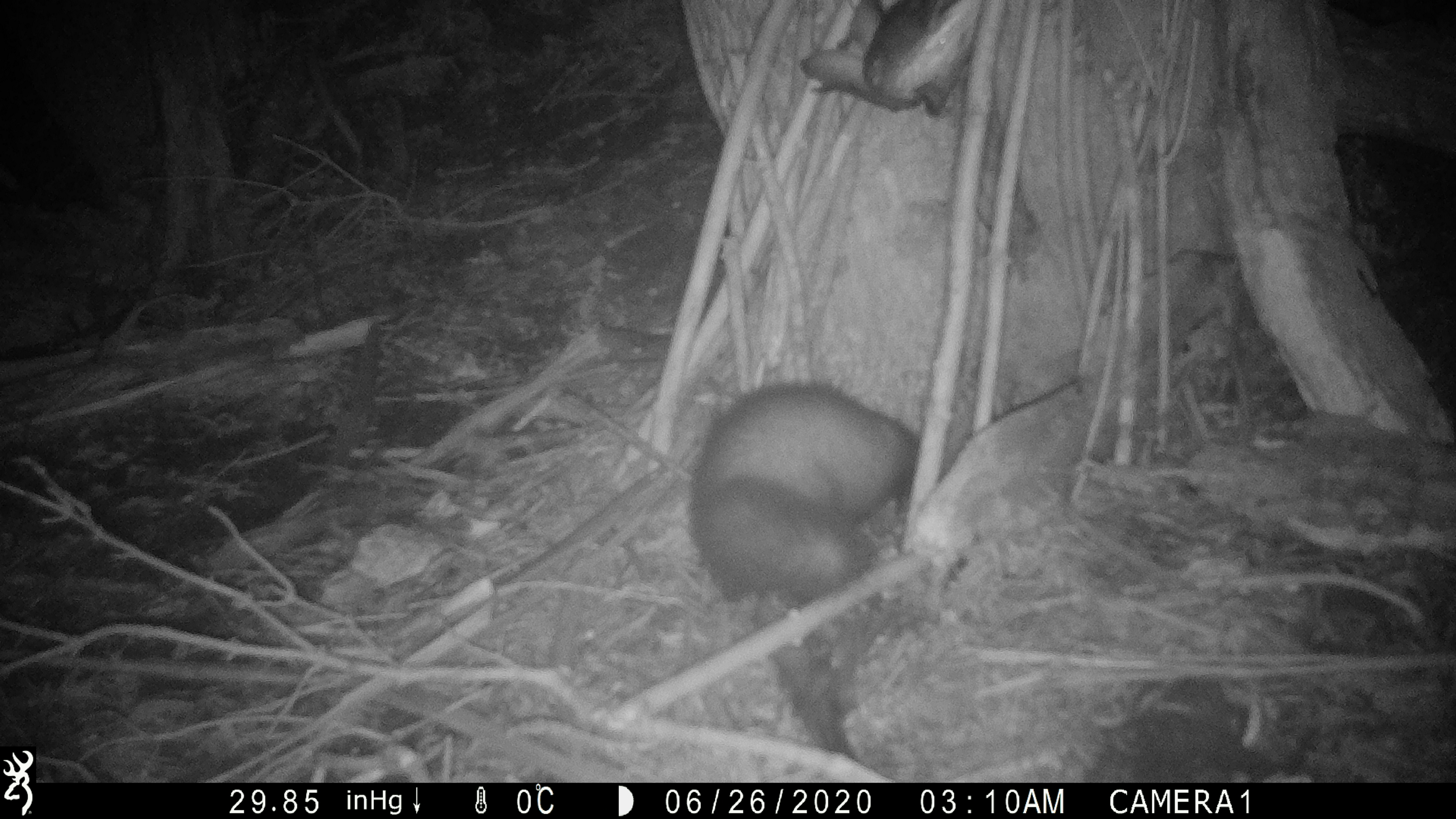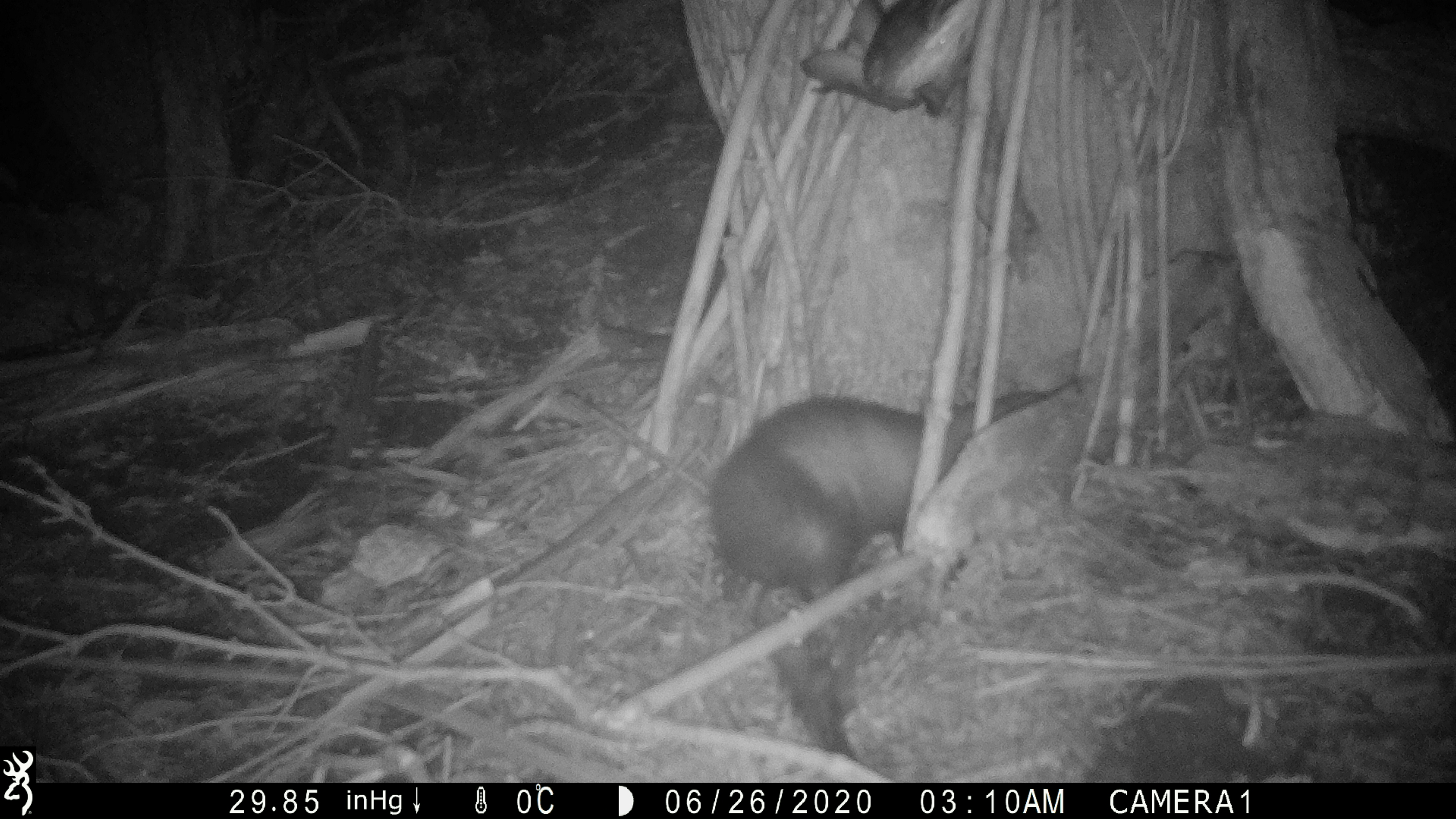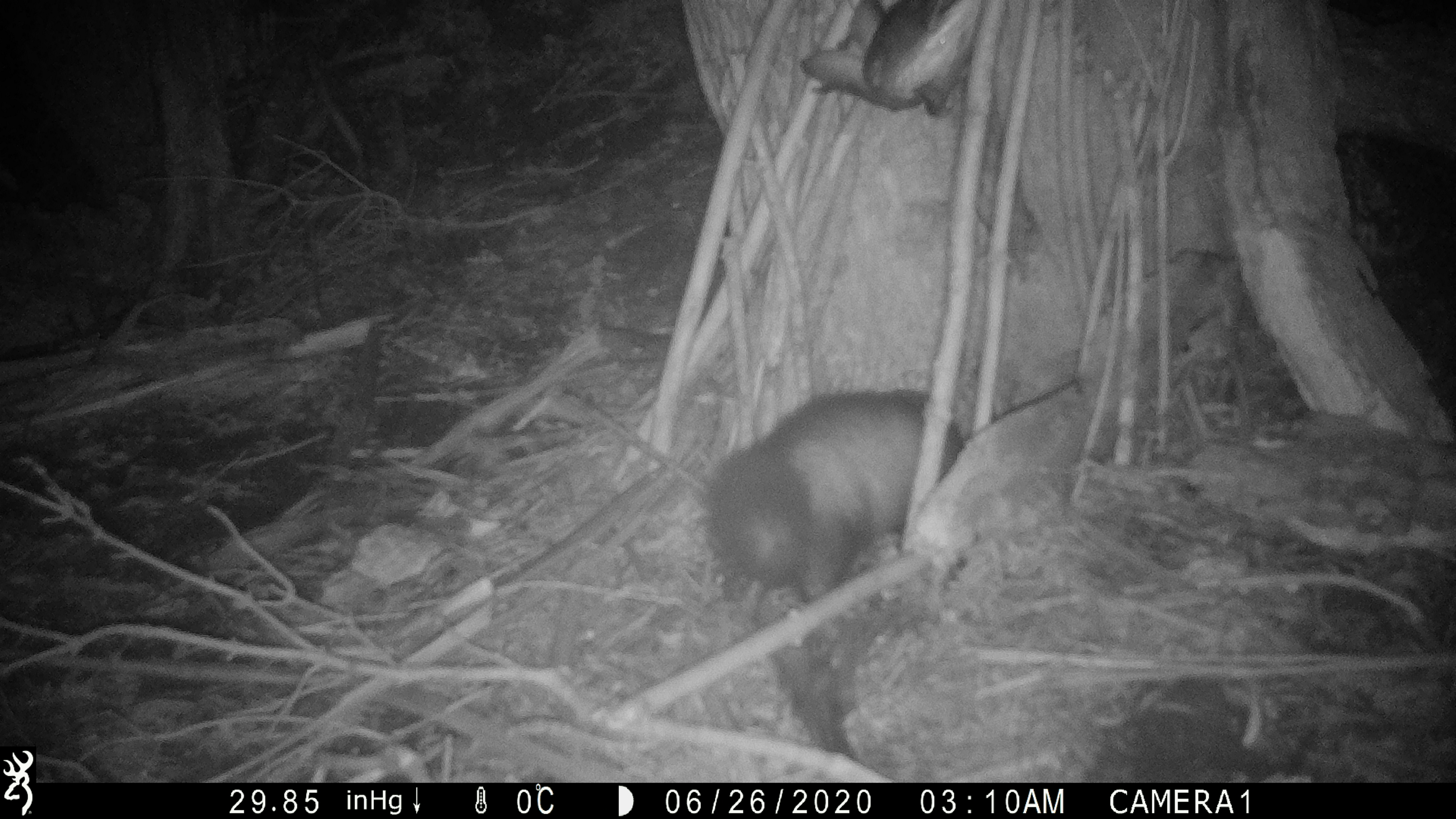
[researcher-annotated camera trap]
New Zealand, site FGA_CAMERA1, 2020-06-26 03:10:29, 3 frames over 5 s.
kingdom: Animalia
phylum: Chordata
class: Mammalia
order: Carnivora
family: Mustelidae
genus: Mustela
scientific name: Mustela furo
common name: ferret